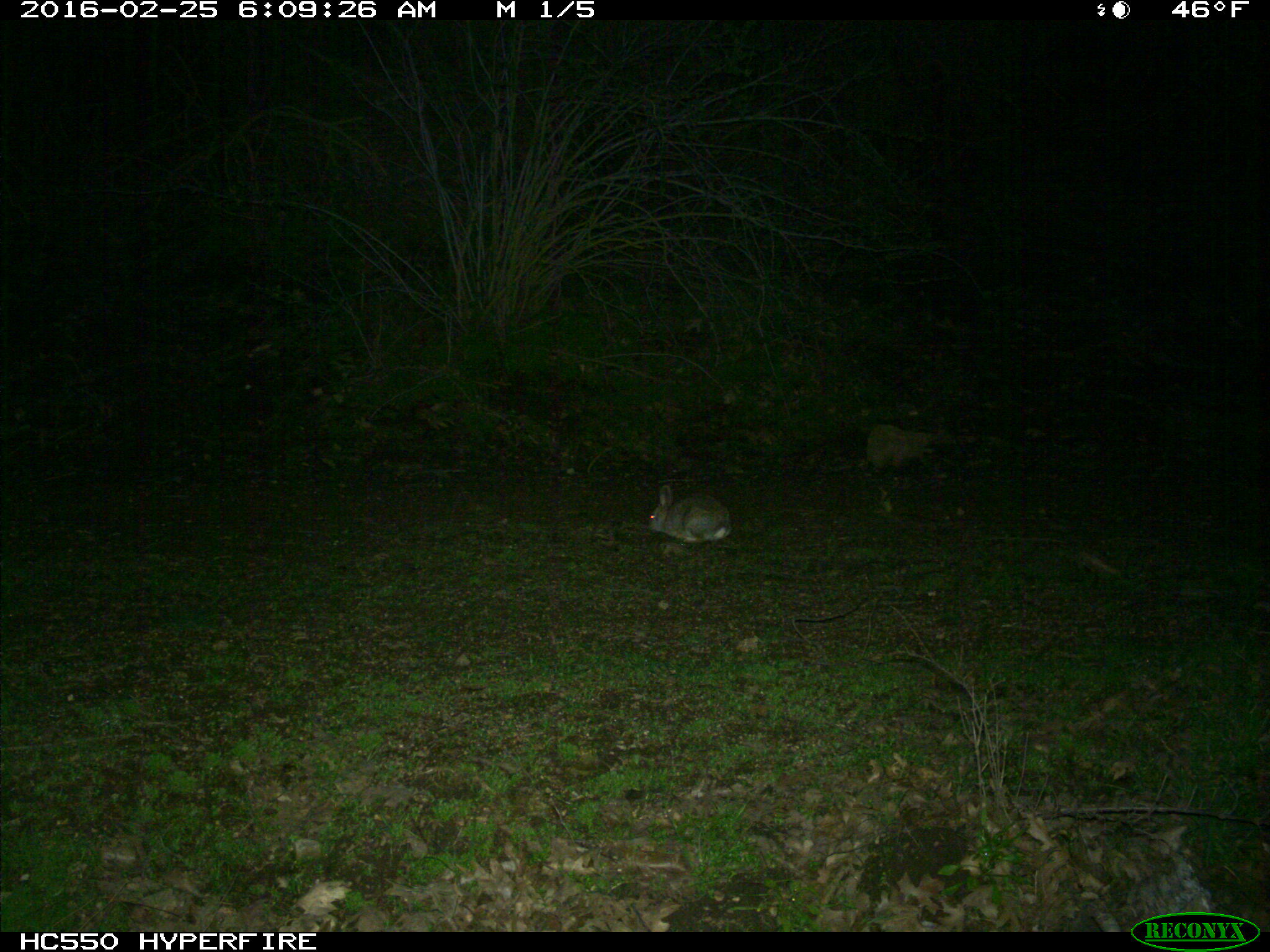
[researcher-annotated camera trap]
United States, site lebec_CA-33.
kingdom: Animalia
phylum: Chordata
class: Mammalia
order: Lagomorpha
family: Leporidae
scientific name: Leporidae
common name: rabbits and hares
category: unidentified rabbit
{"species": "unidentified rabbit (rabbits and hares) (Leporidae)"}